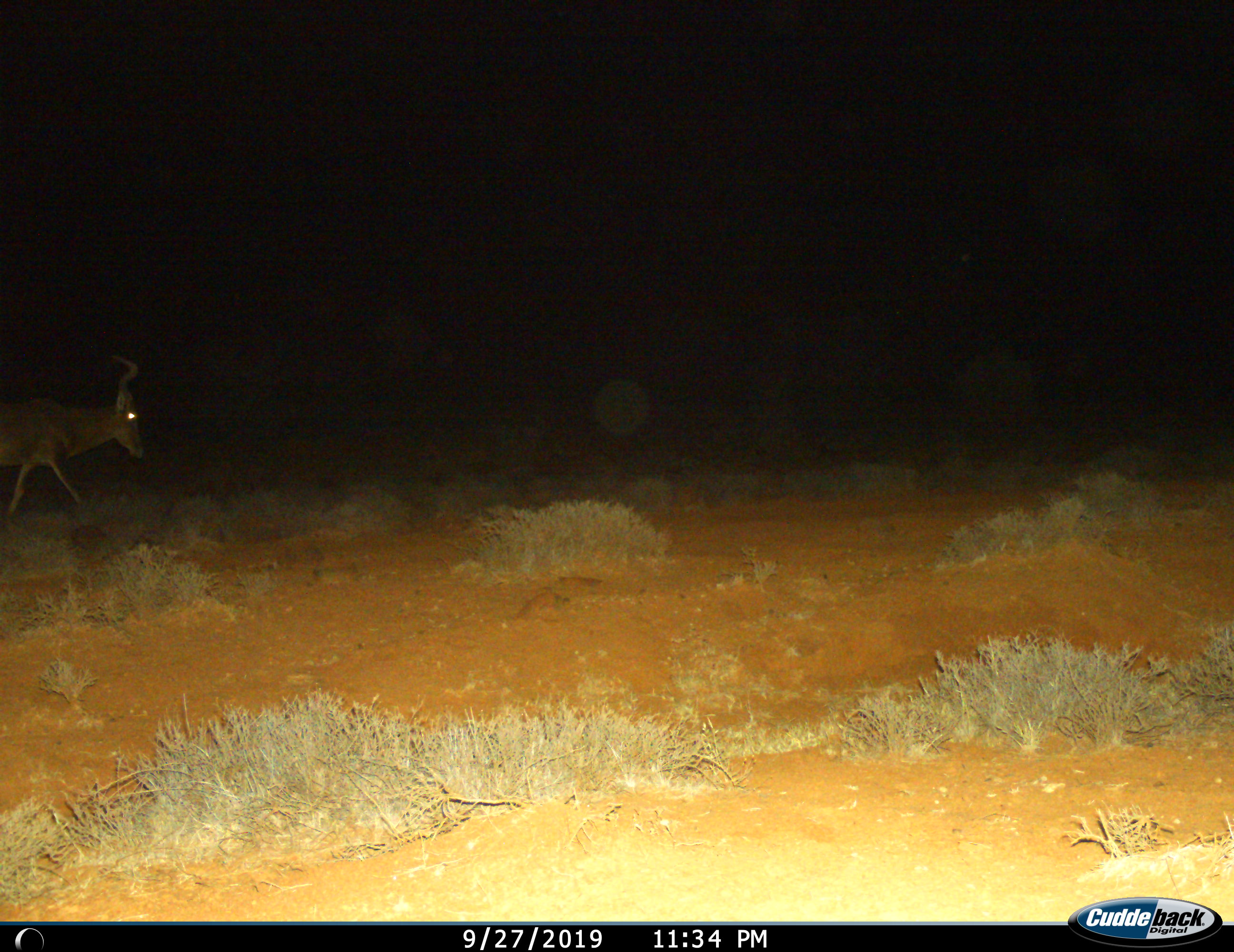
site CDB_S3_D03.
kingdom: Animalia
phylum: Chordata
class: Mammalia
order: Artiodactyla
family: Bovidae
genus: Alcelaphus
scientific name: Alcelaphus buselaphus caama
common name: red hartebeest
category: hartebeestred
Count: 1.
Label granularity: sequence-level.